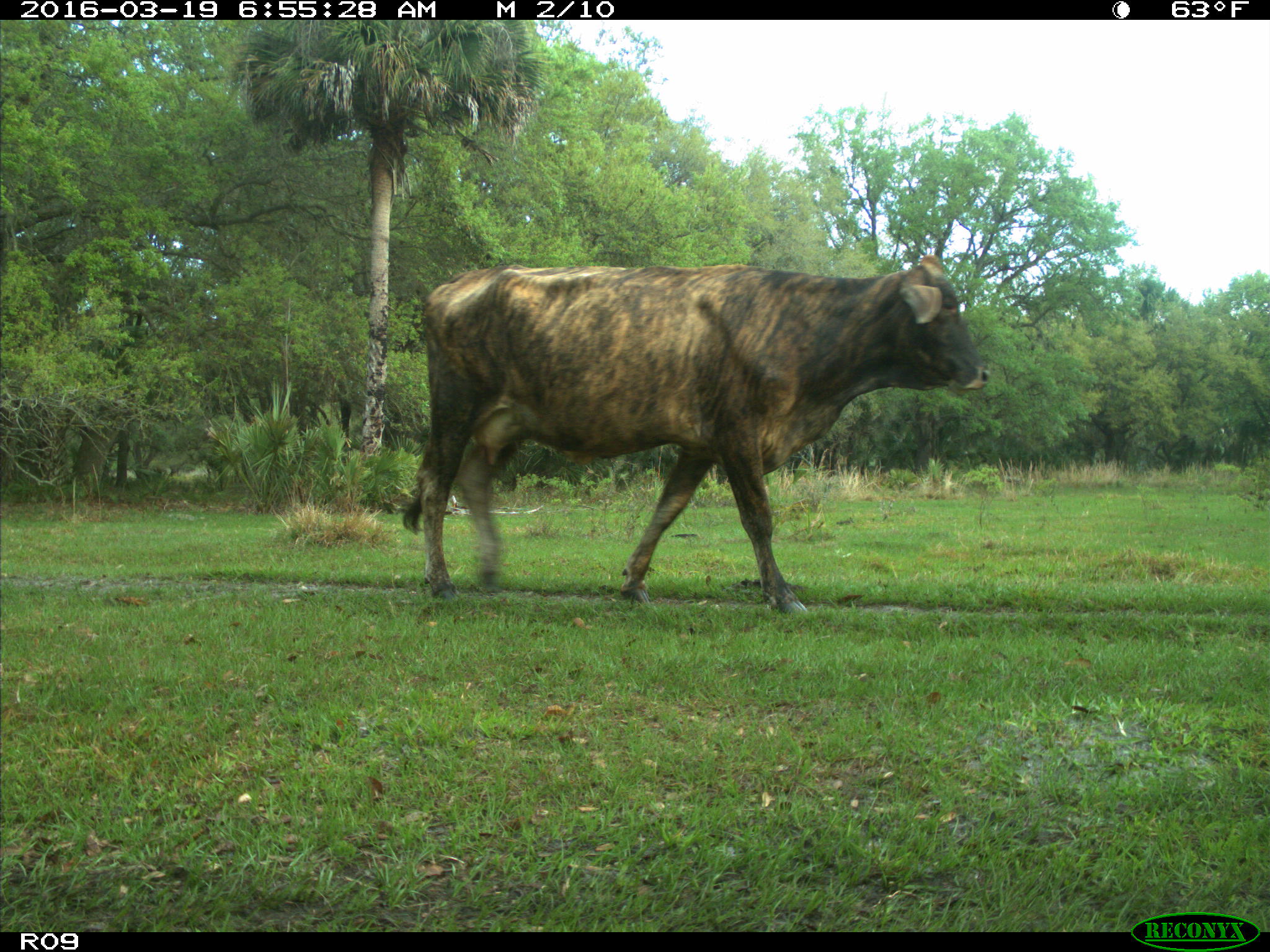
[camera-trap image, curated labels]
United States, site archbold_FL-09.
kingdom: Animalia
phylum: Chordata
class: Mammalia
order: Artiodactyla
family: Bovidae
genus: Bos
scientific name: Bos taurus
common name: domestic cow